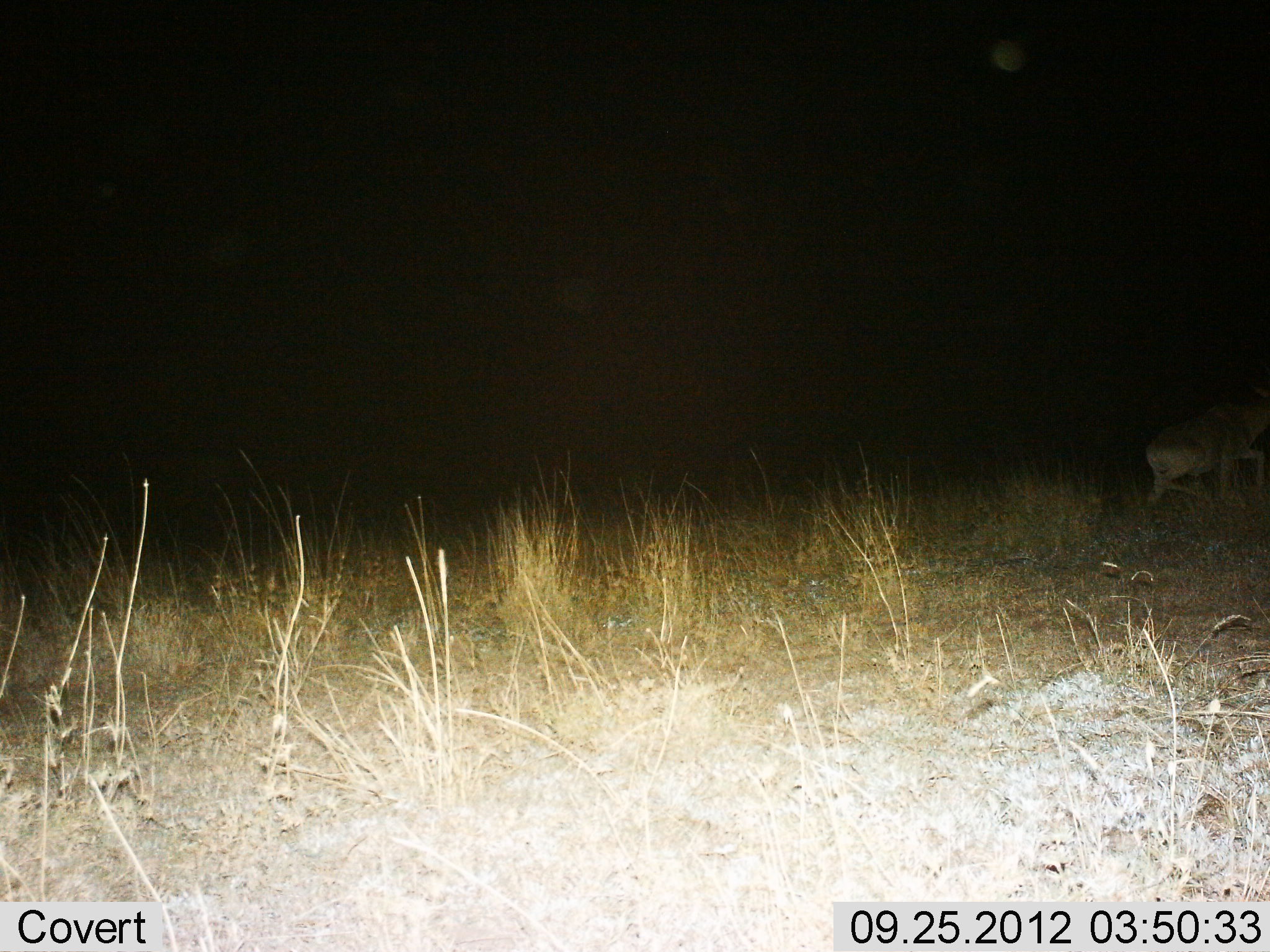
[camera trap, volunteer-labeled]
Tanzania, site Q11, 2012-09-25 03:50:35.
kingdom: Animalia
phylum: Chordata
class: Mammalia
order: Artiodactyla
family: Bovidae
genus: Alcelaphus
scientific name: Alcelaphus buselaphus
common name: hartebeest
Hartebeest (Alcelaphus buselaphus), count 1. Behavior (volunteer vote fractions): standing 0%, resting 14%, moving 86%, interacting 0%. Young present (vote fraction): 0%. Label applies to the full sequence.